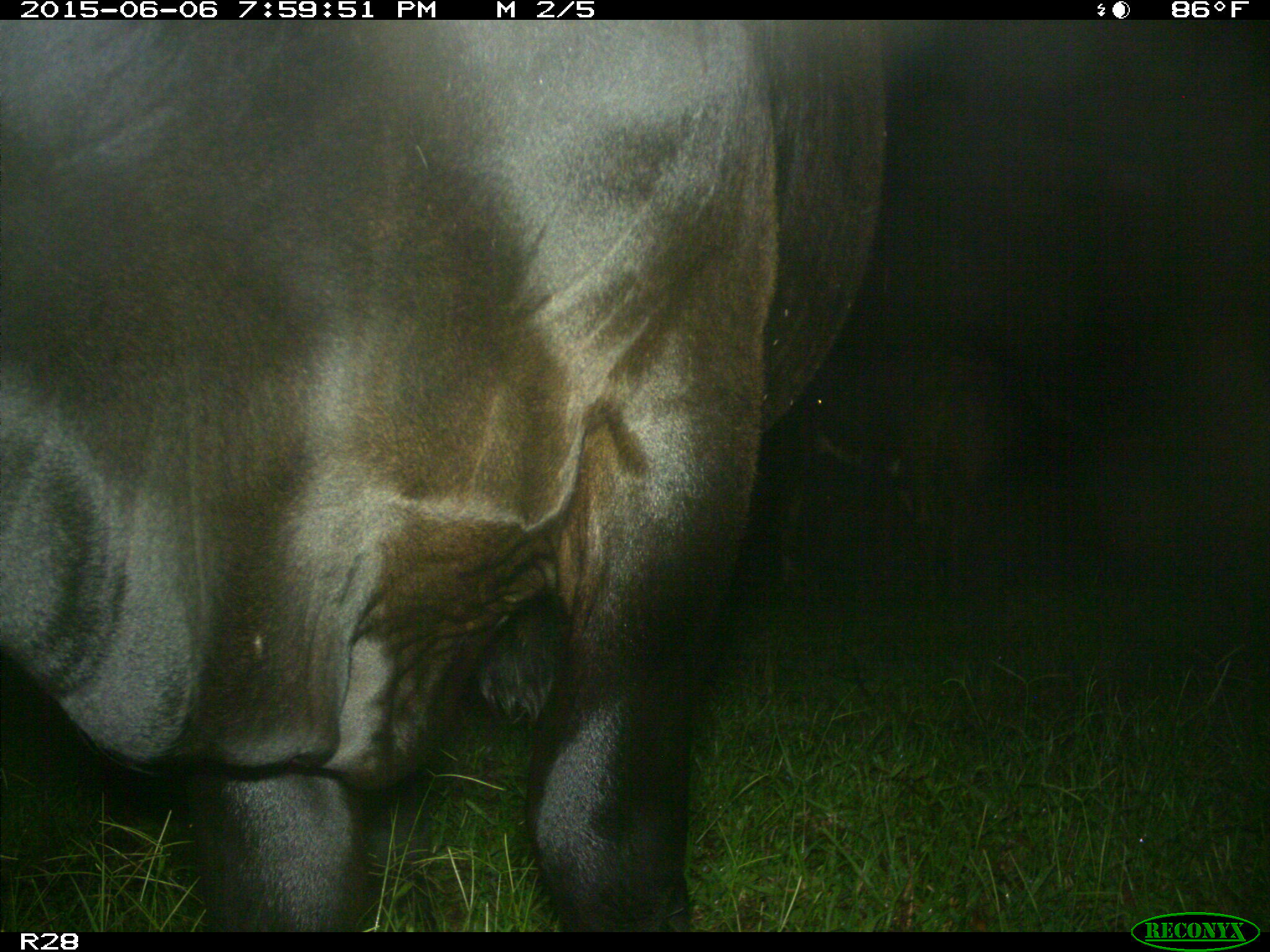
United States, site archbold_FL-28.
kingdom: Animalia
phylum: Chordata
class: Mammalia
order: Artiodactyla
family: Bovidae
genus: Bos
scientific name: Bos taurus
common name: domestic cow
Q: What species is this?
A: Bos taurus (domestic cow).